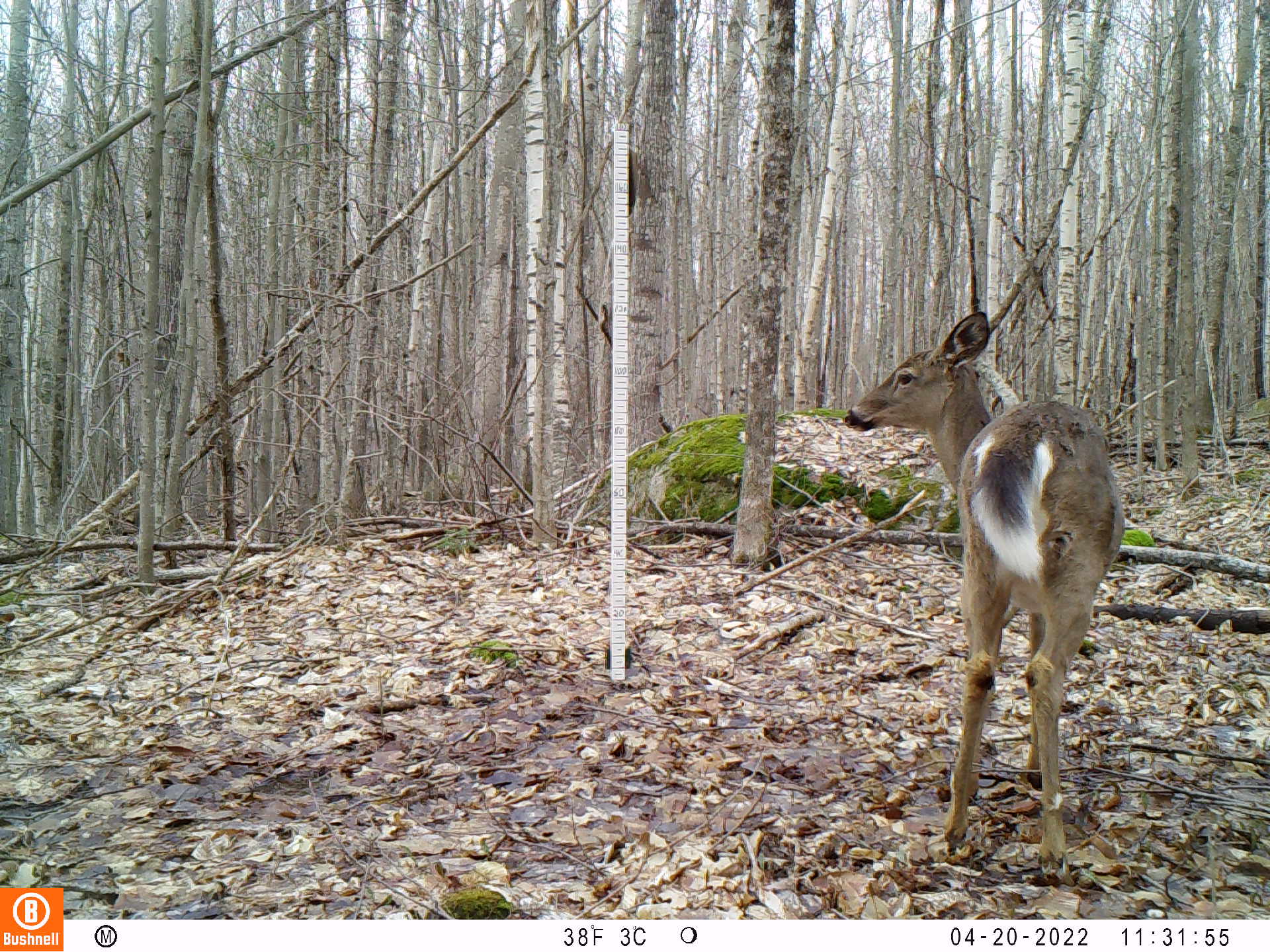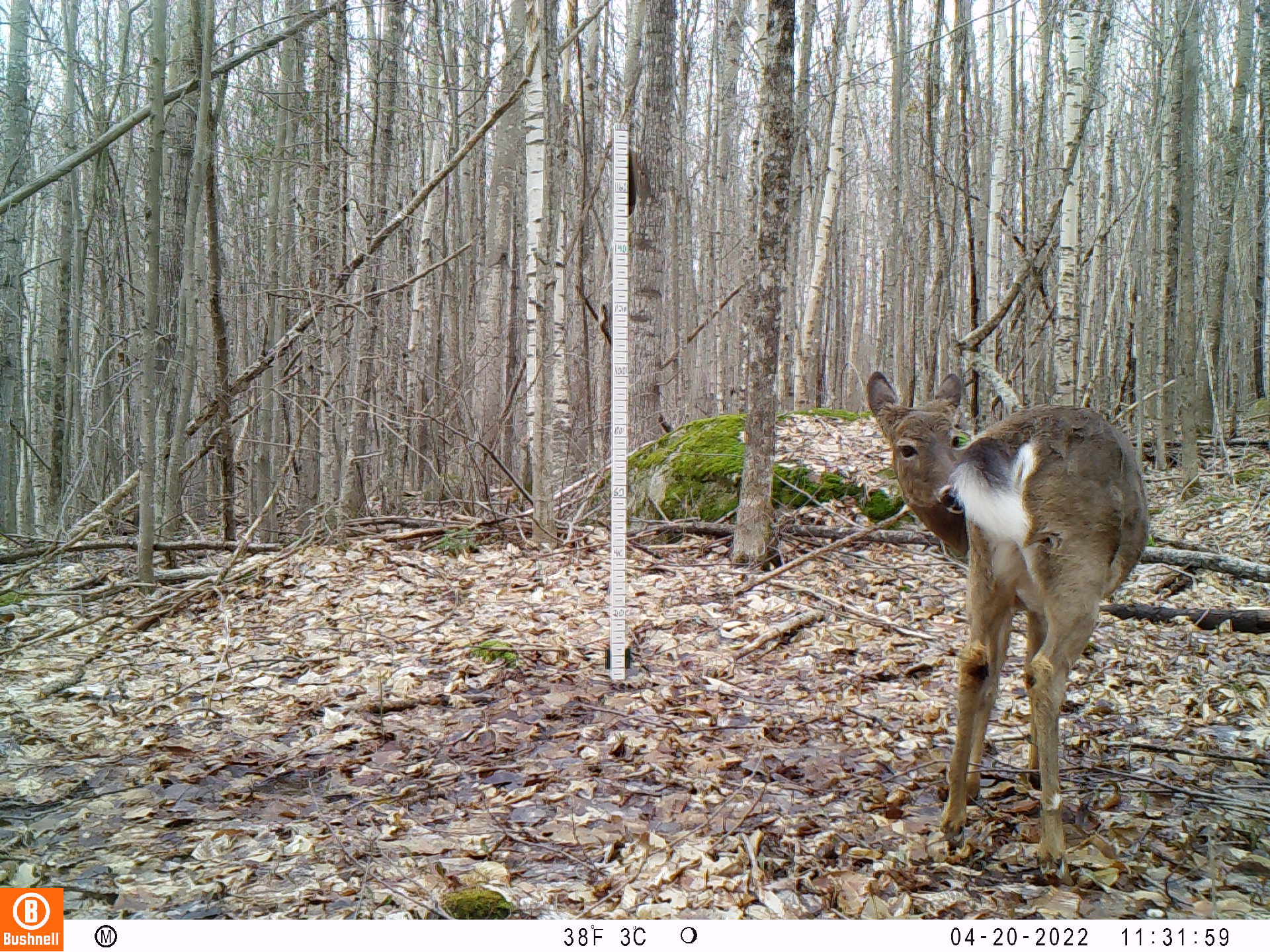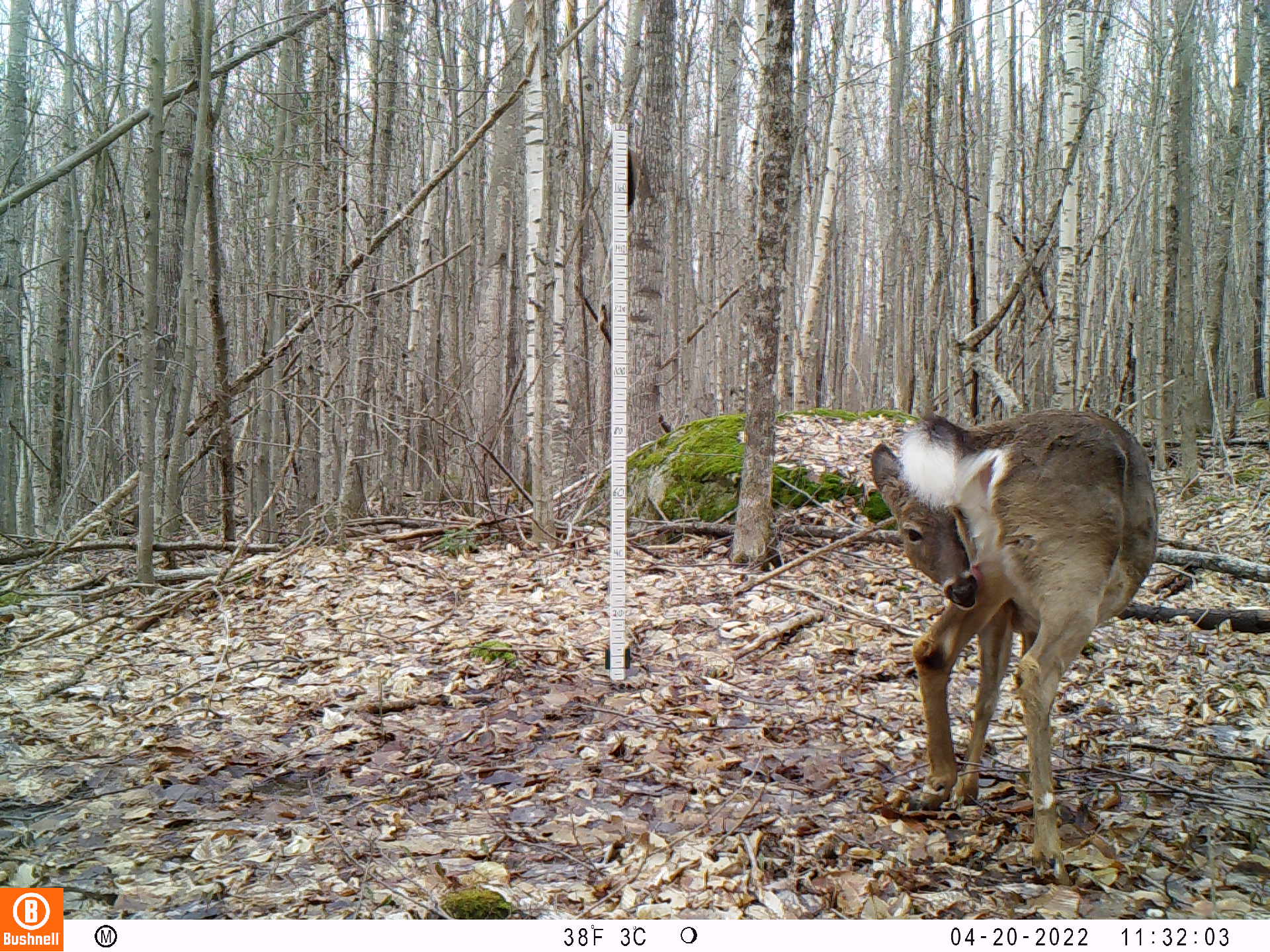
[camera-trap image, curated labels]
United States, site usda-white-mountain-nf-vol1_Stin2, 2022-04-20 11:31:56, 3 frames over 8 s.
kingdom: Animalia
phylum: Chordata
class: Mammalia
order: Artiodactyla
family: Cervidae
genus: Odocoileus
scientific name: Odocoileus virginianus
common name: white-tailed deer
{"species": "white-tailed deer (Odocoileus virginianus)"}